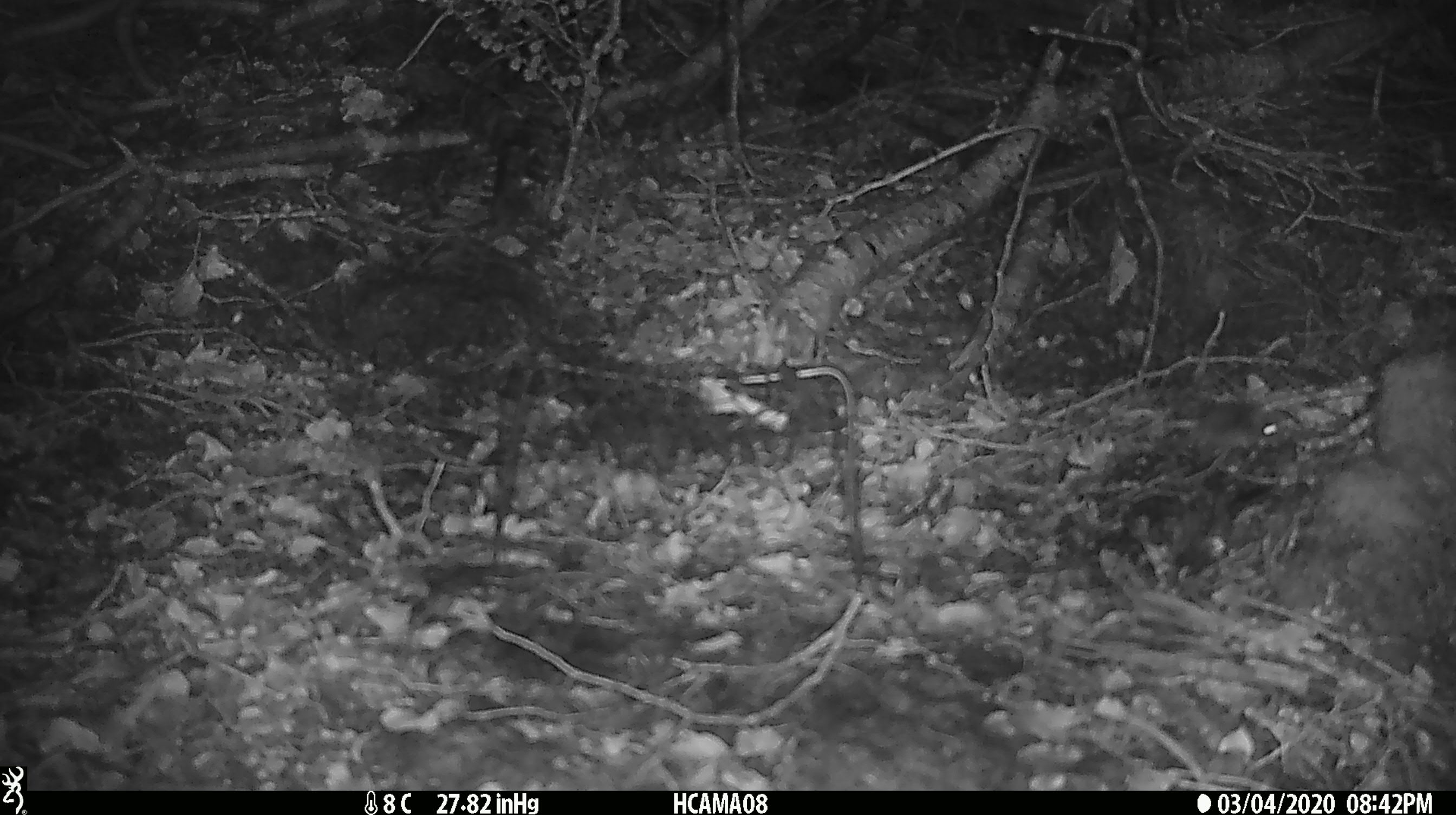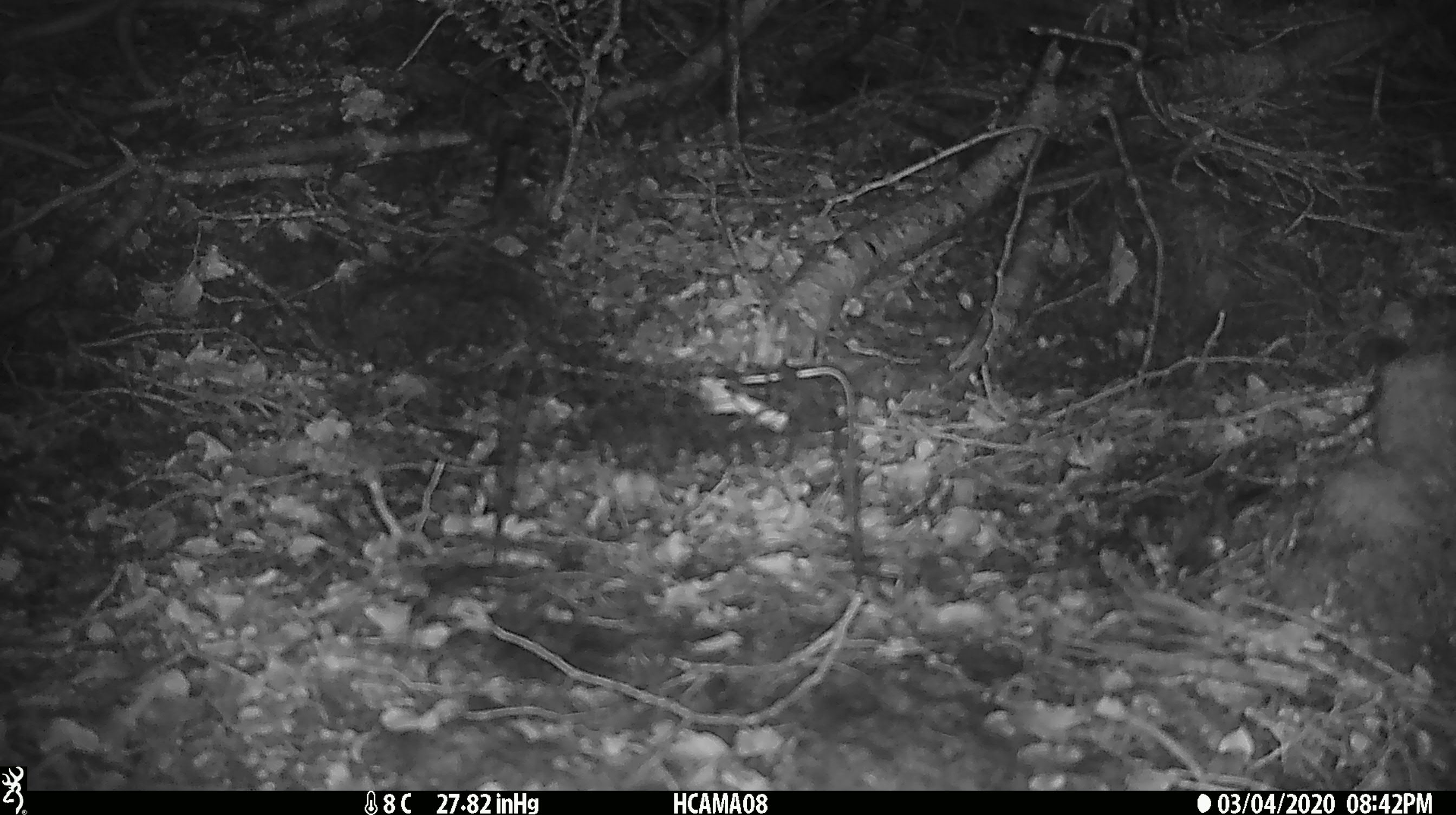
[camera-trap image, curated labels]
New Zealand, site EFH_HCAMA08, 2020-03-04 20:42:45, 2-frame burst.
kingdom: Animalia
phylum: Chordata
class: Mammalia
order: Rodentia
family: Muridae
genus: Mus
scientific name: Mus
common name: mouse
Mouse (Mus).